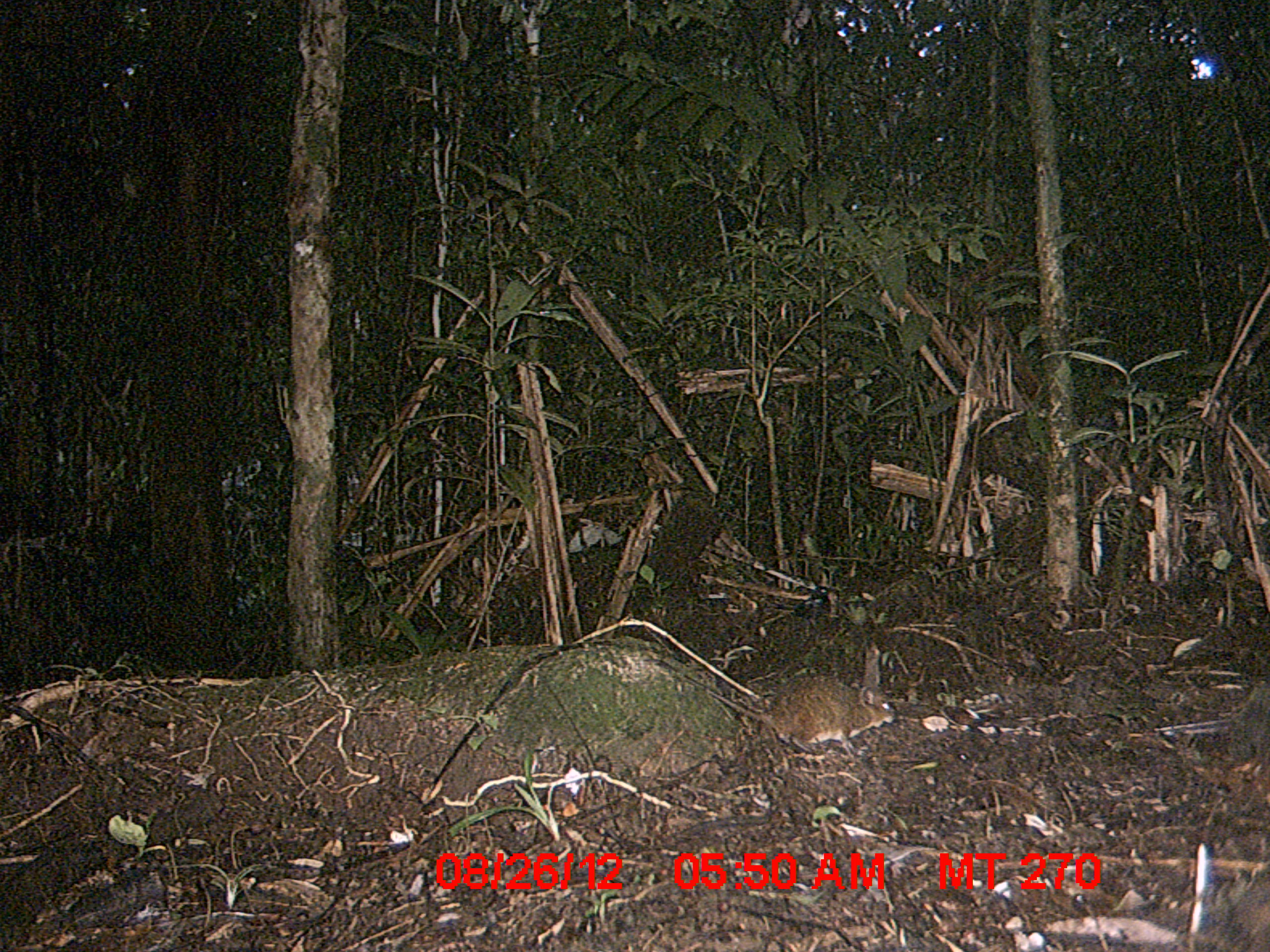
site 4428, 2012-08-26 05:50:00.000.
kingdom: Animalia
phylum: Chordata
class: Aves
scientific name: Aves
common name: bird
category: unknown bird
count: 1